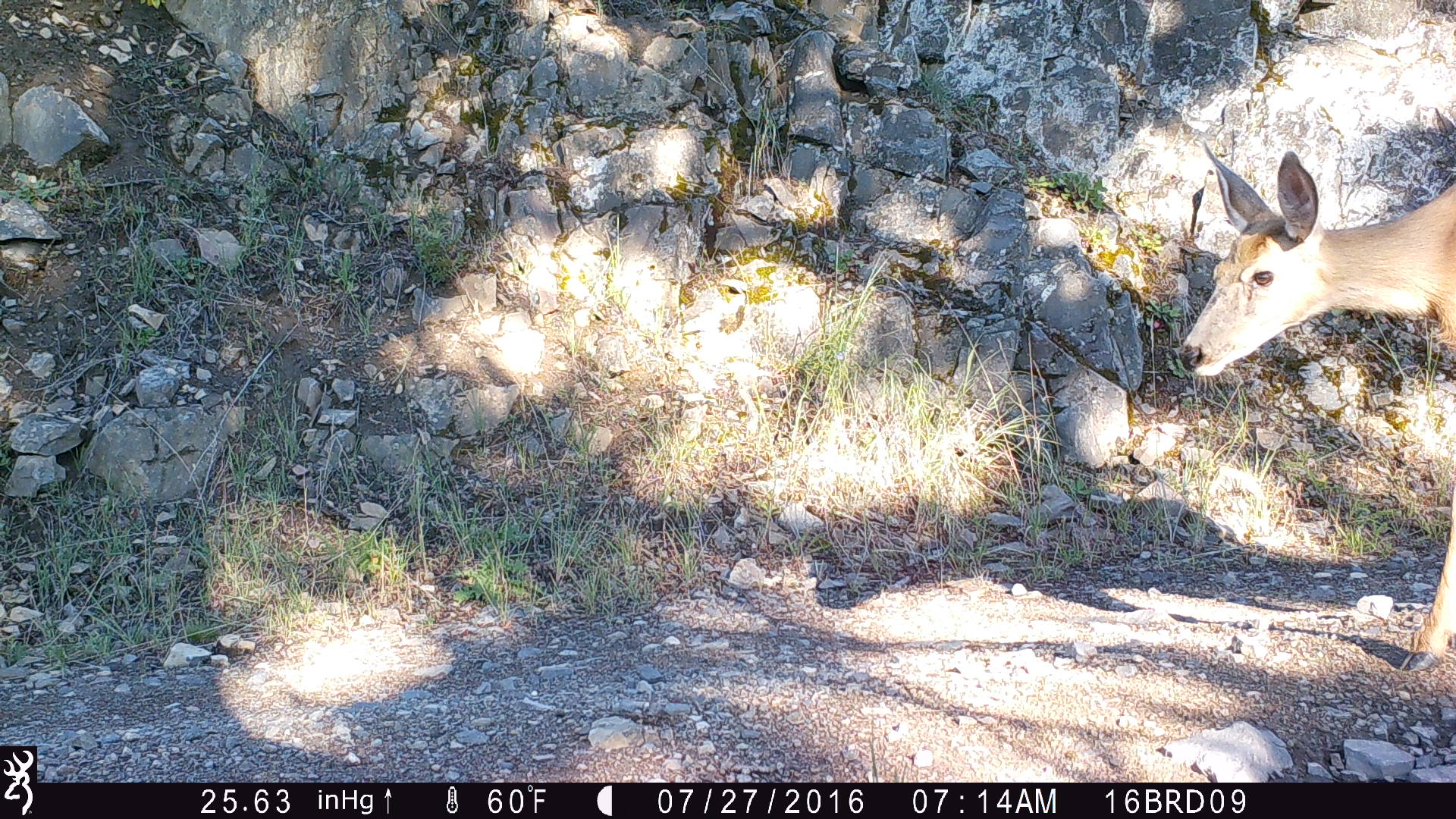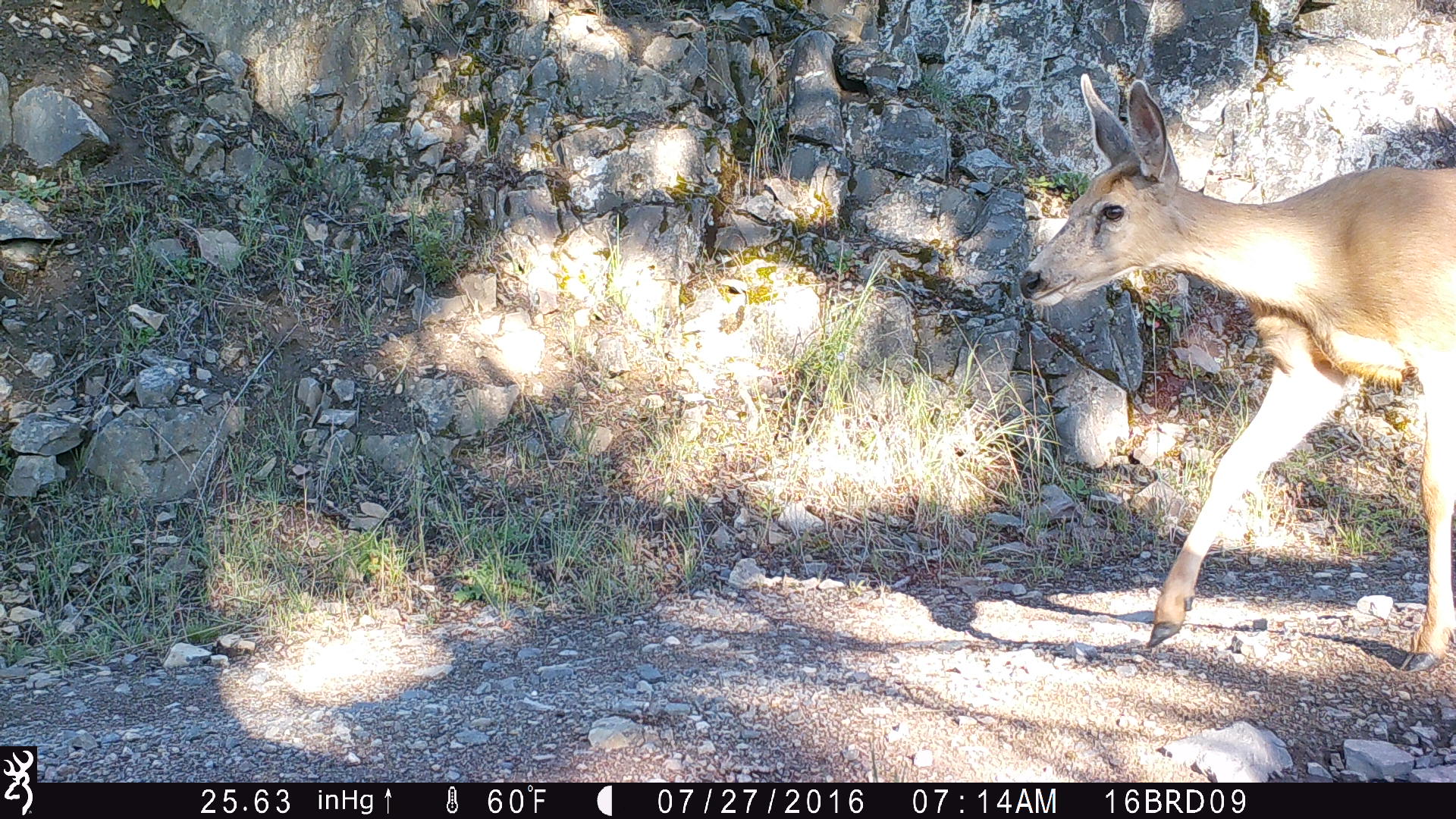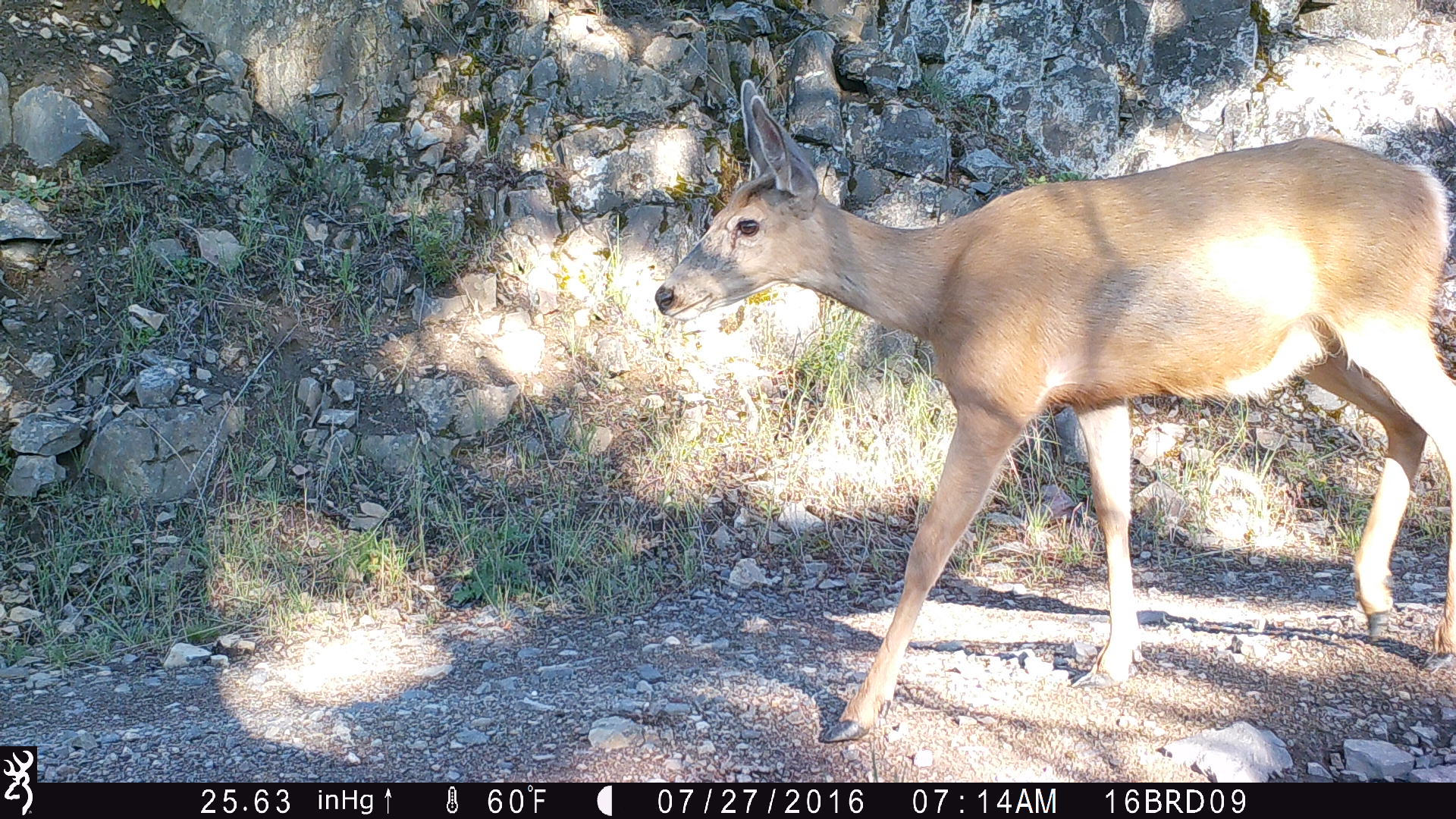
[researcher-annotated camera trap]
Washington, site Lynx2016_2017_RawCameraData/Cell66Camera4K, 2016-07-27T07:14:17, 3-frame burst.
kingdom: Animalia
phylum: Chordata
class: Mammalia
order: Artiodactyla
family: Cervidae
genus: Odocoileus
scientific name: Odocoileus hemionus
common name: mule deer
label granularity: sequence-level